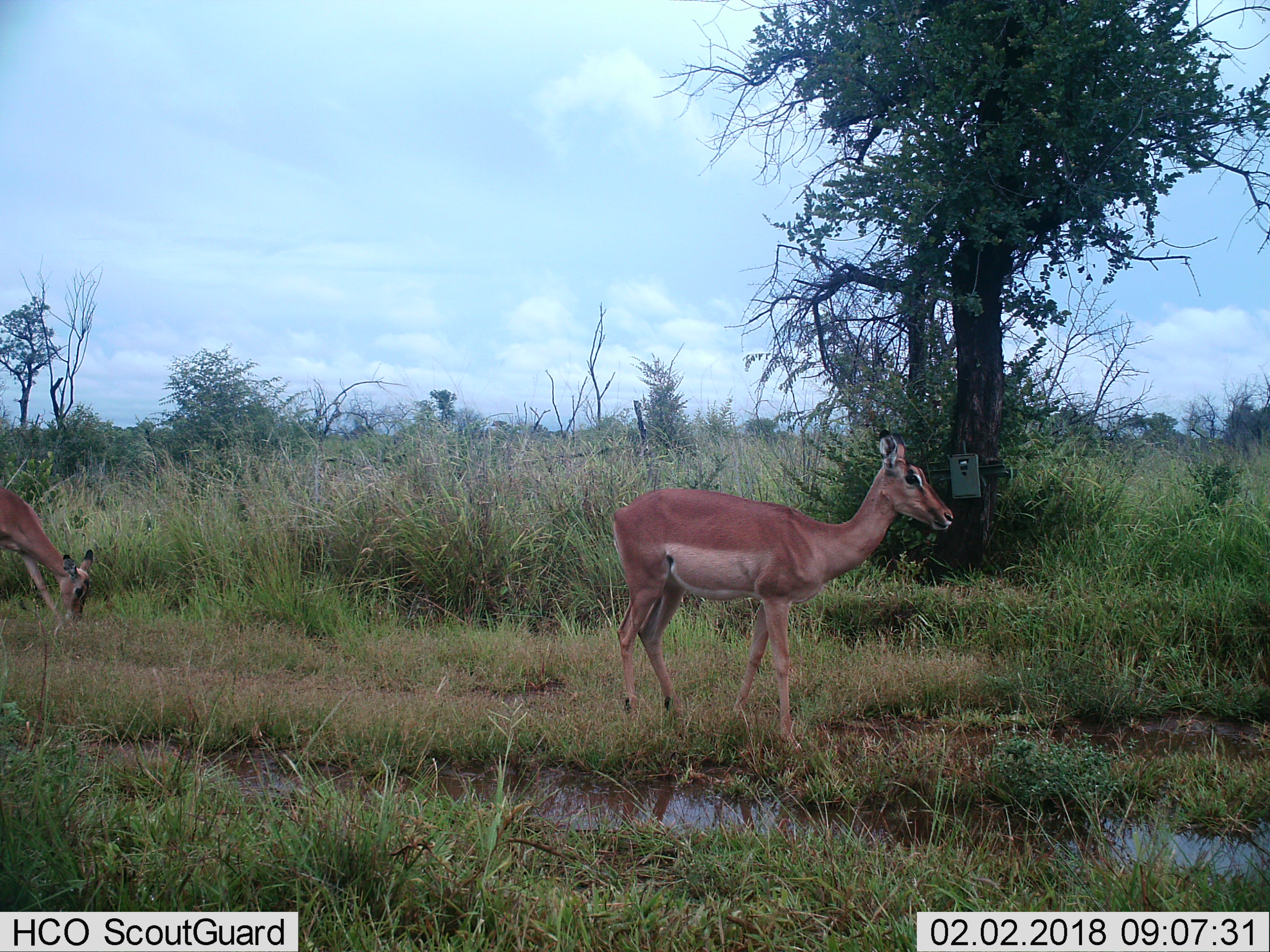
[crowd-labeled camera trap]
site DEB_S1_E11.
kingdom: Animalia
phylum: Chordata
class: Mammalia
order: Artiodactyla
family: Bovidae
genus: Aepyceros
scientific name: Aepyceros melampus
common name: impala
Impala (Aepyceros melampus), count 2. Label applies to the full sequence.